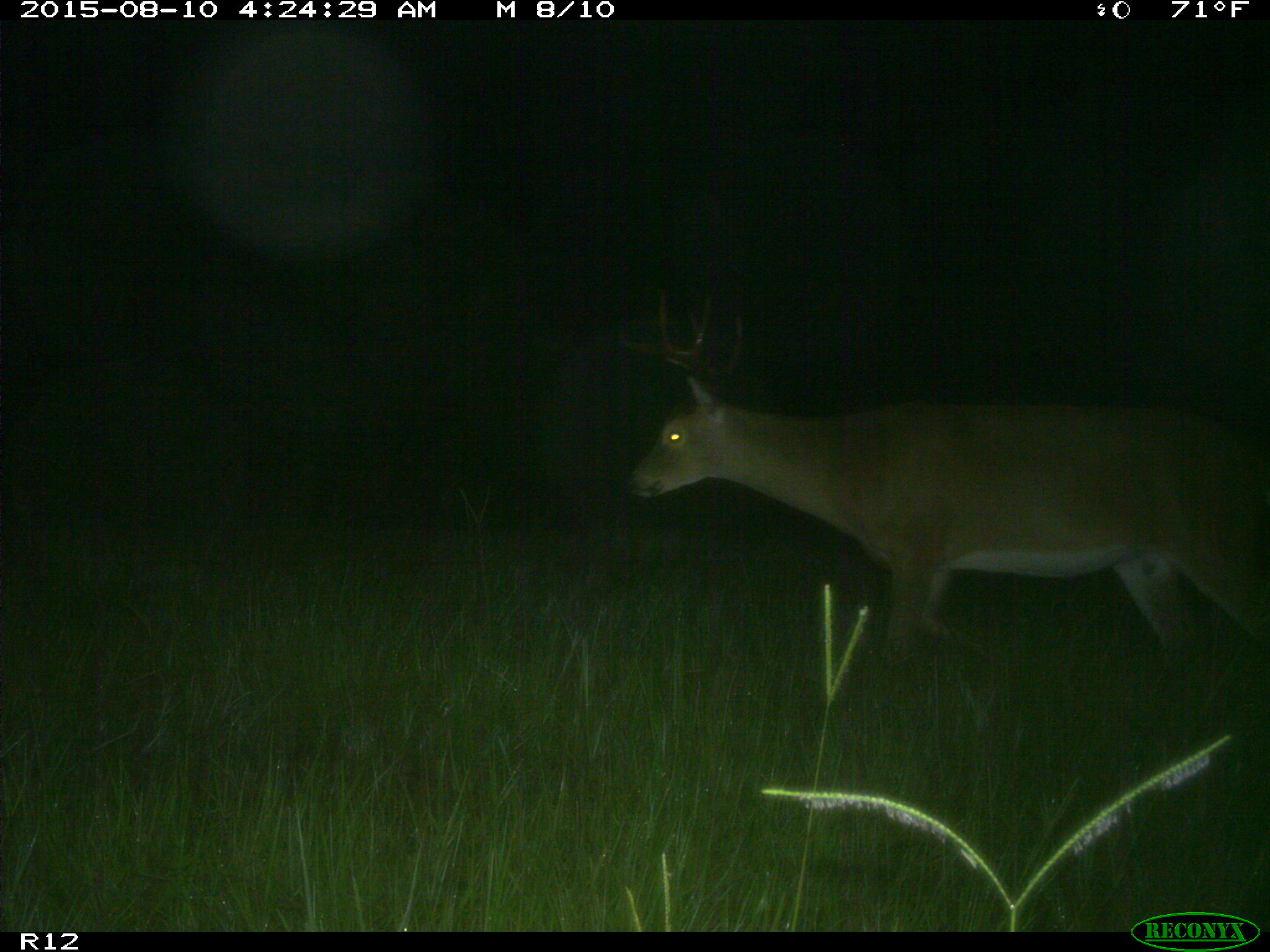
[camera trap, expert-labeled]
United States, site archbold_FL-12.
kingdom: Animalia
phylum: Chordata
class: Mammalia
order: Artiodactyla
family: Cervidae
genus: Odocoileus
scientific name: Odocoileus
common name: deer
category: unidentified deer